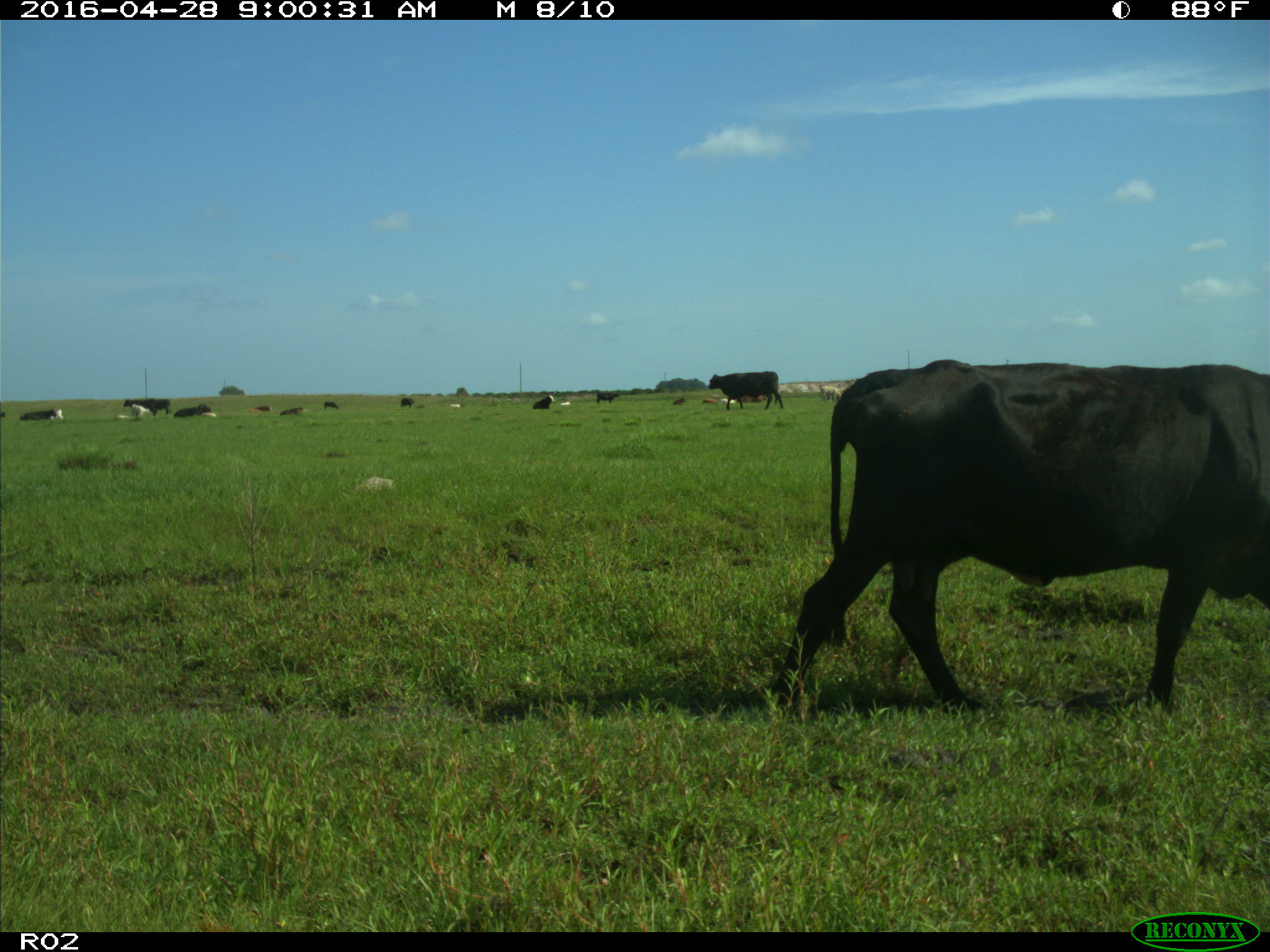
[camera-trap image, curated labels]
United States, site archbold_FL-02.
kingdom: Animalia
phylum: Chordata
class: Mammalia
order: Artiodactyla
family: Bovidae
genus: Bos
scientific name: Bos taurus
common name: domestic cow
Bos taurus (domestic cow).